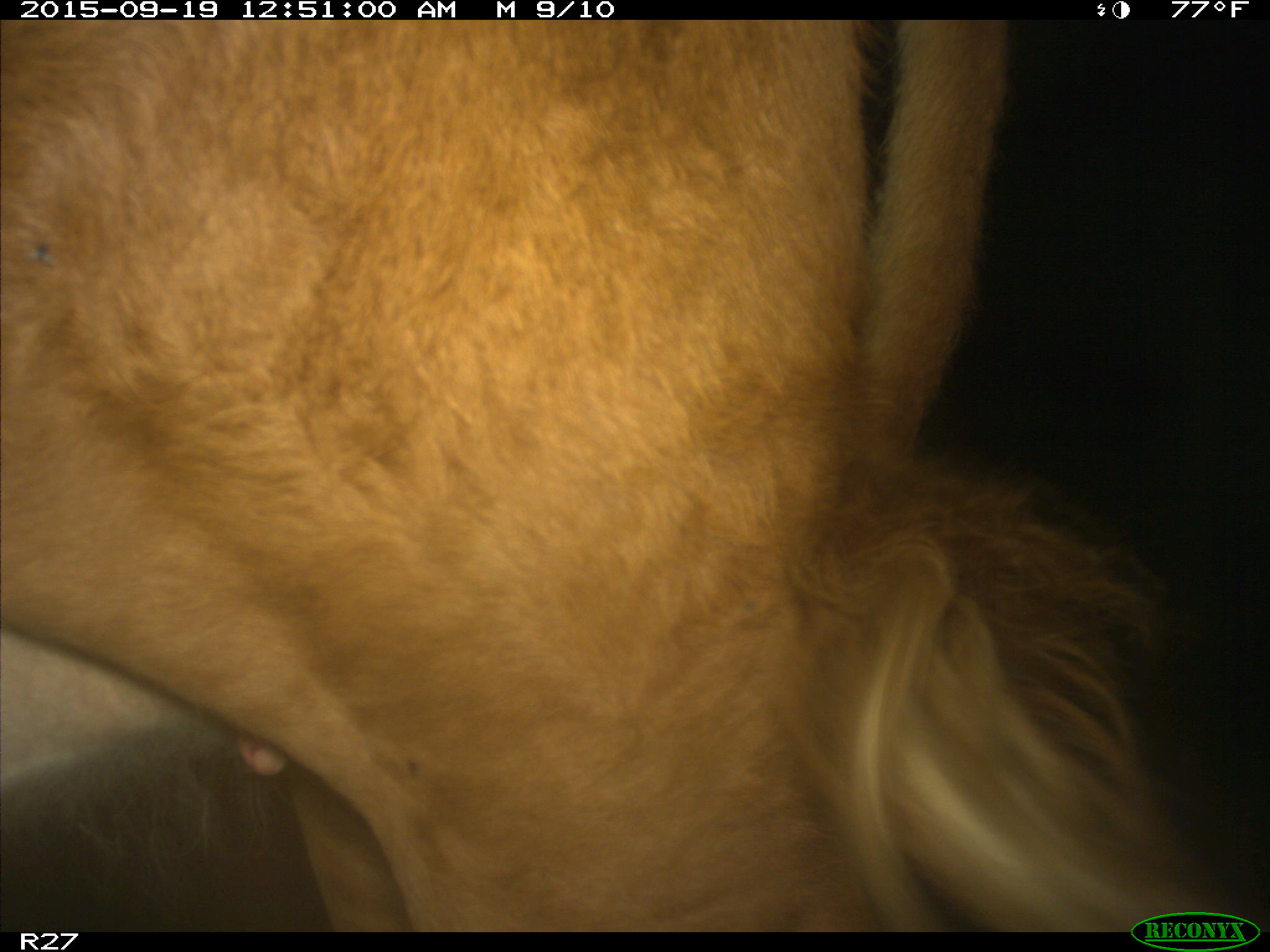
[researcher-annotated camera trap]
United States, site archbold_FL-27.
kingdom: Animalia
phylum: Chordata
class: Mammalia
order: Artiodactyla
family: Bovidae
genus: Bos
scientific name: Bos taurus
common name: domestic cow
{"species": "Bos taurus (domestic cow)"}